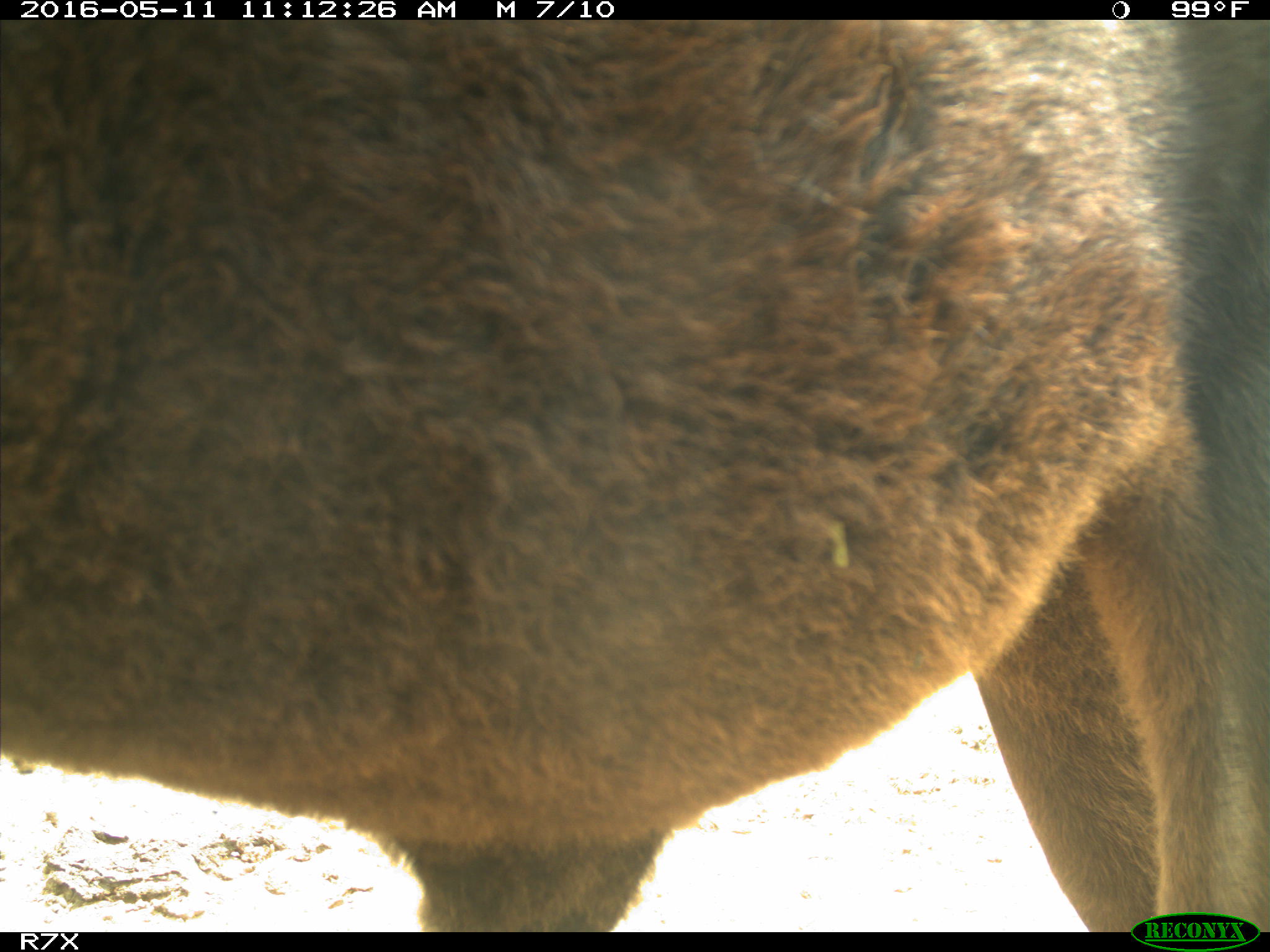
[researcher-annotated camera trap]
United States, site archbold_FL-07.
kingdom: Animalia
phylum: Chordata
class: Mammalia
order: Artiodactyla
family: Bovidae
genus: Bos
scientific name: Bos taurus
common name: domestic cow